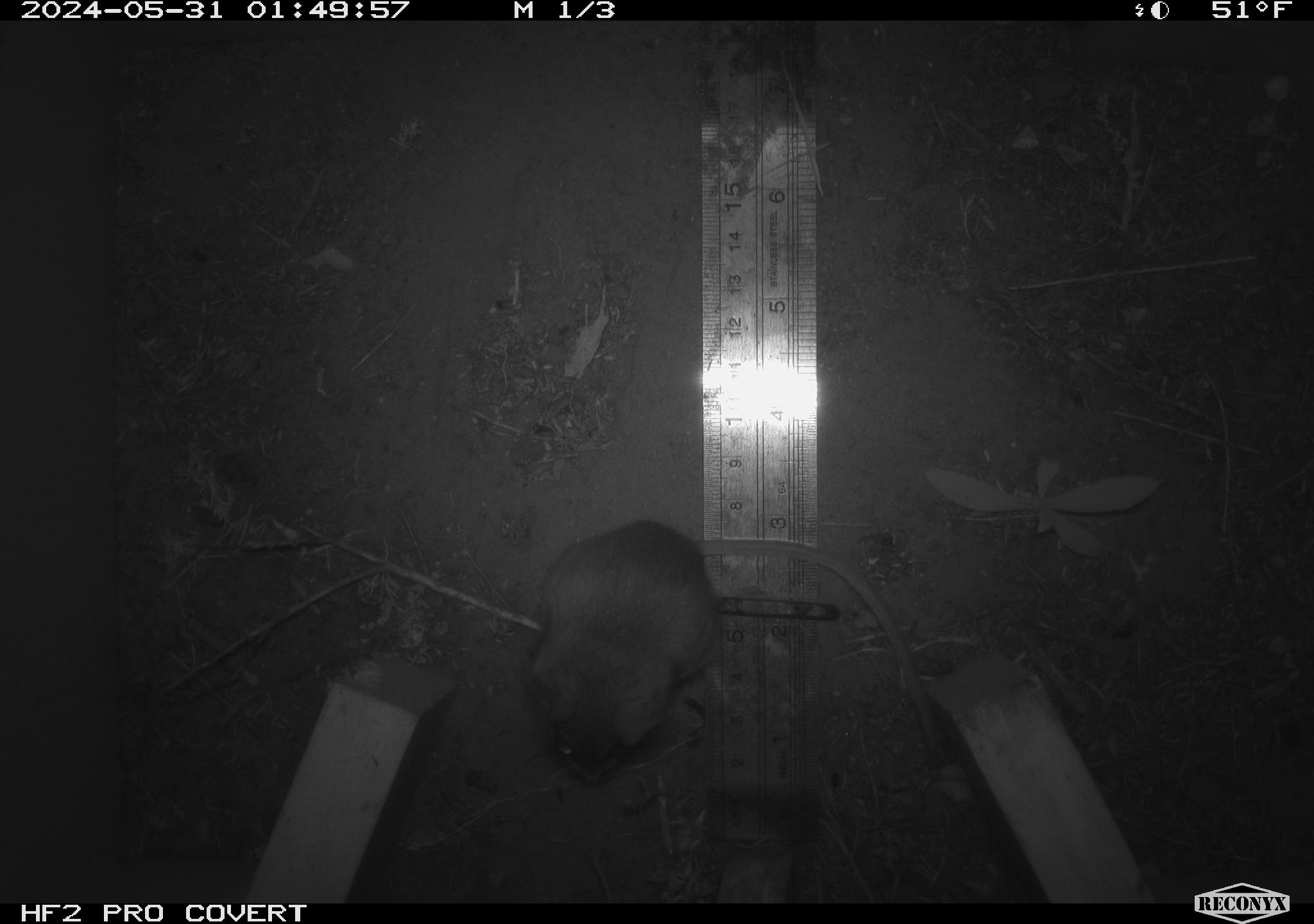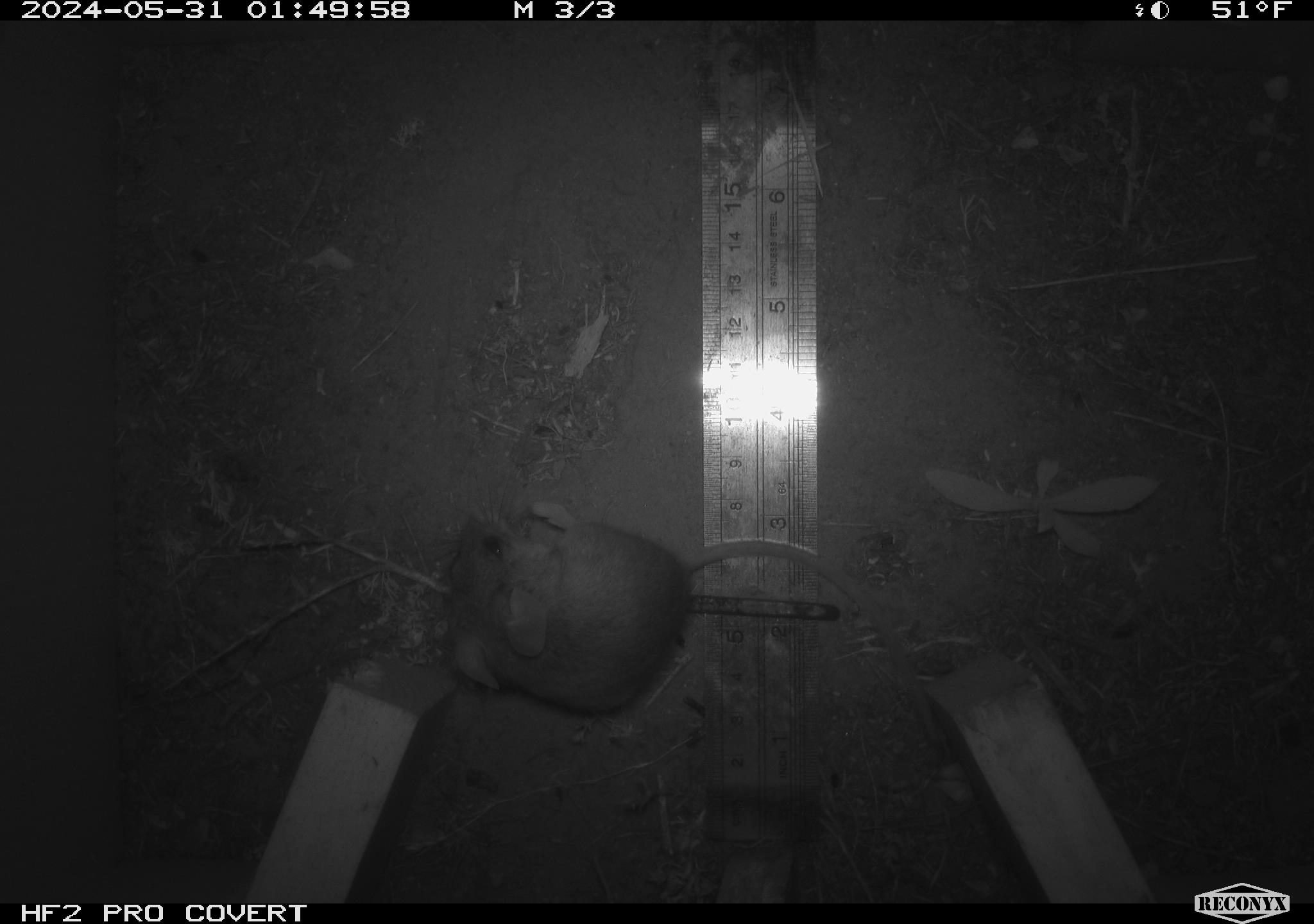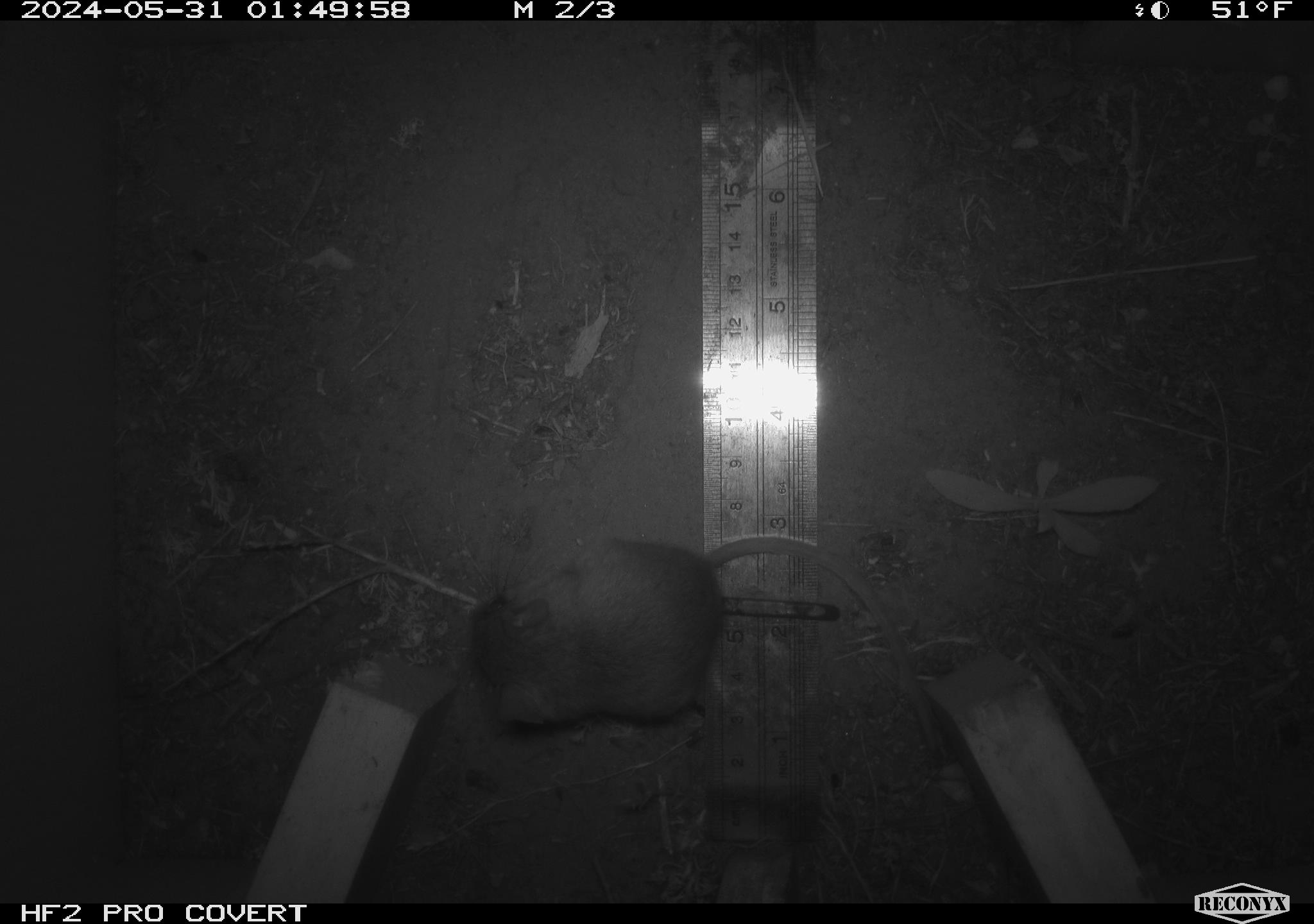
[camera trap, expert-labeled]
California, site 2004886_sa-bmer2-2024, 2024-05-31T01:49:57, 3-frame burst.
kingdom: Animalia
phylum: Chordata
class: Mammalia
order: Rodentia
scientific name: Rodentia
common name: mouse species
Mouse species (Rodentia).